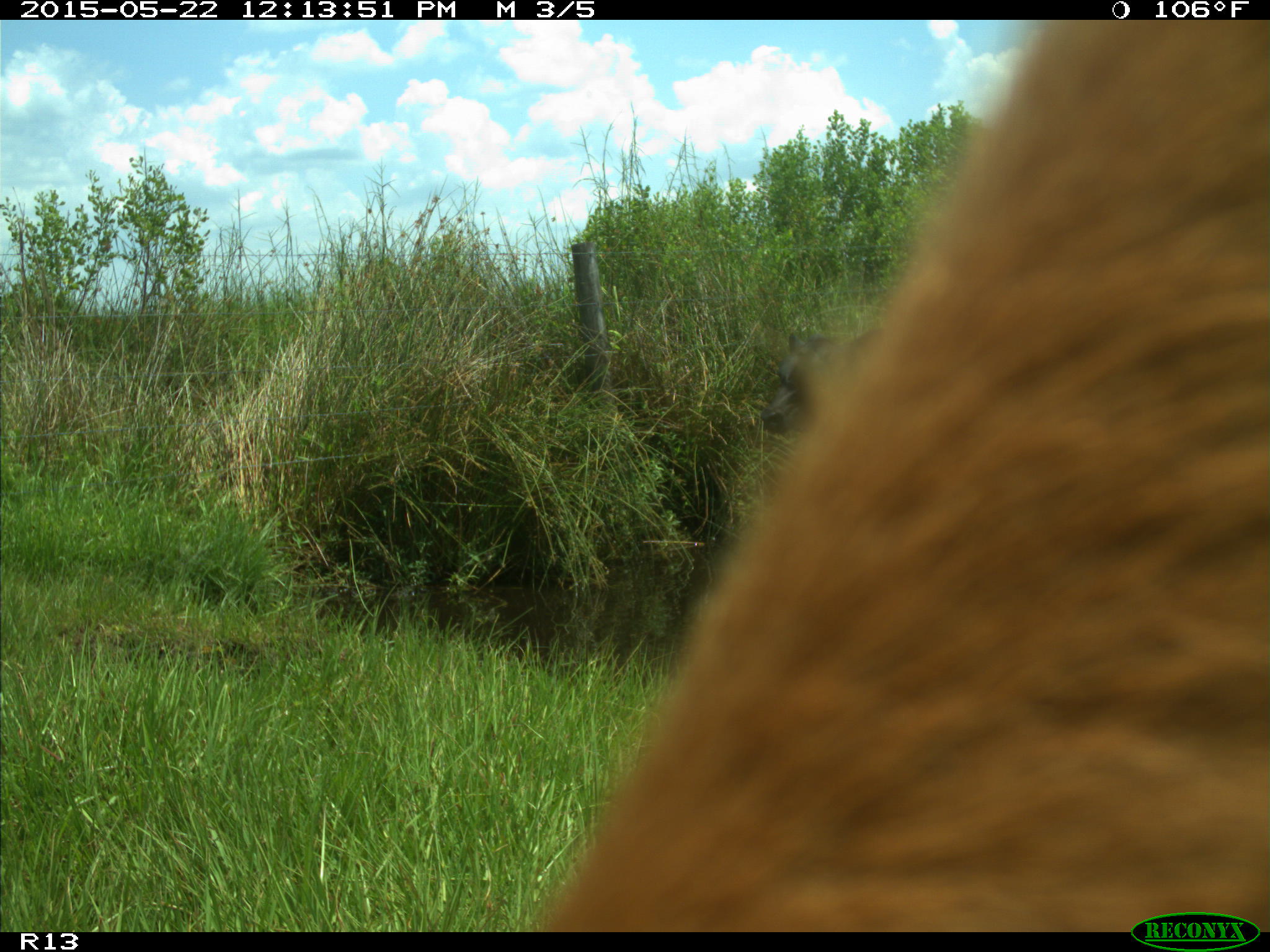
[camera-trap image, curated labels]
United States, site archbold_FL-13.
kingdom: Animalia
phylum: Chordata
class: Mammalia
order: Artiodactyla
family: Bovidae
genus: Bos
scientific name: Bos taurus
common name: domestic cow